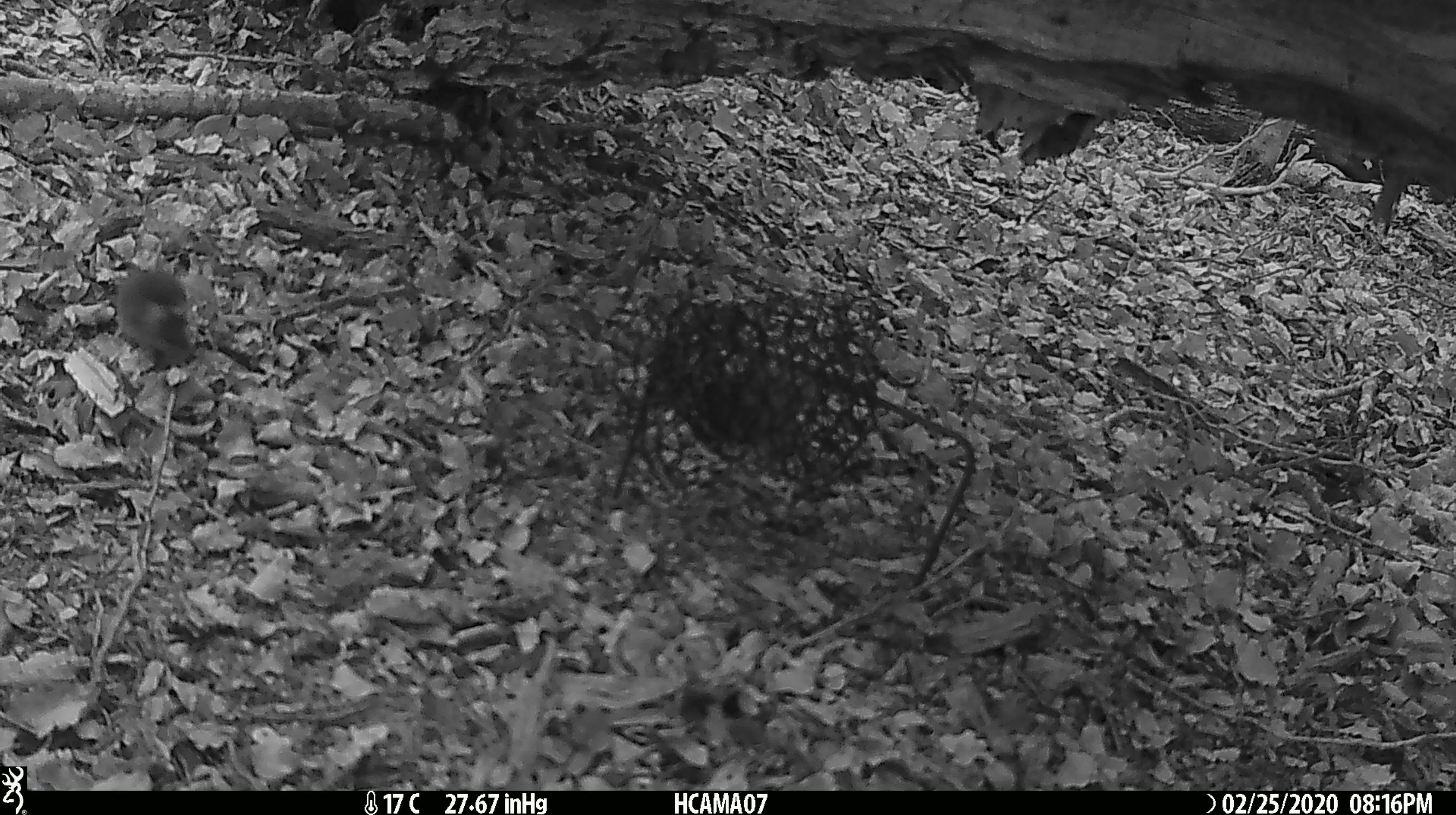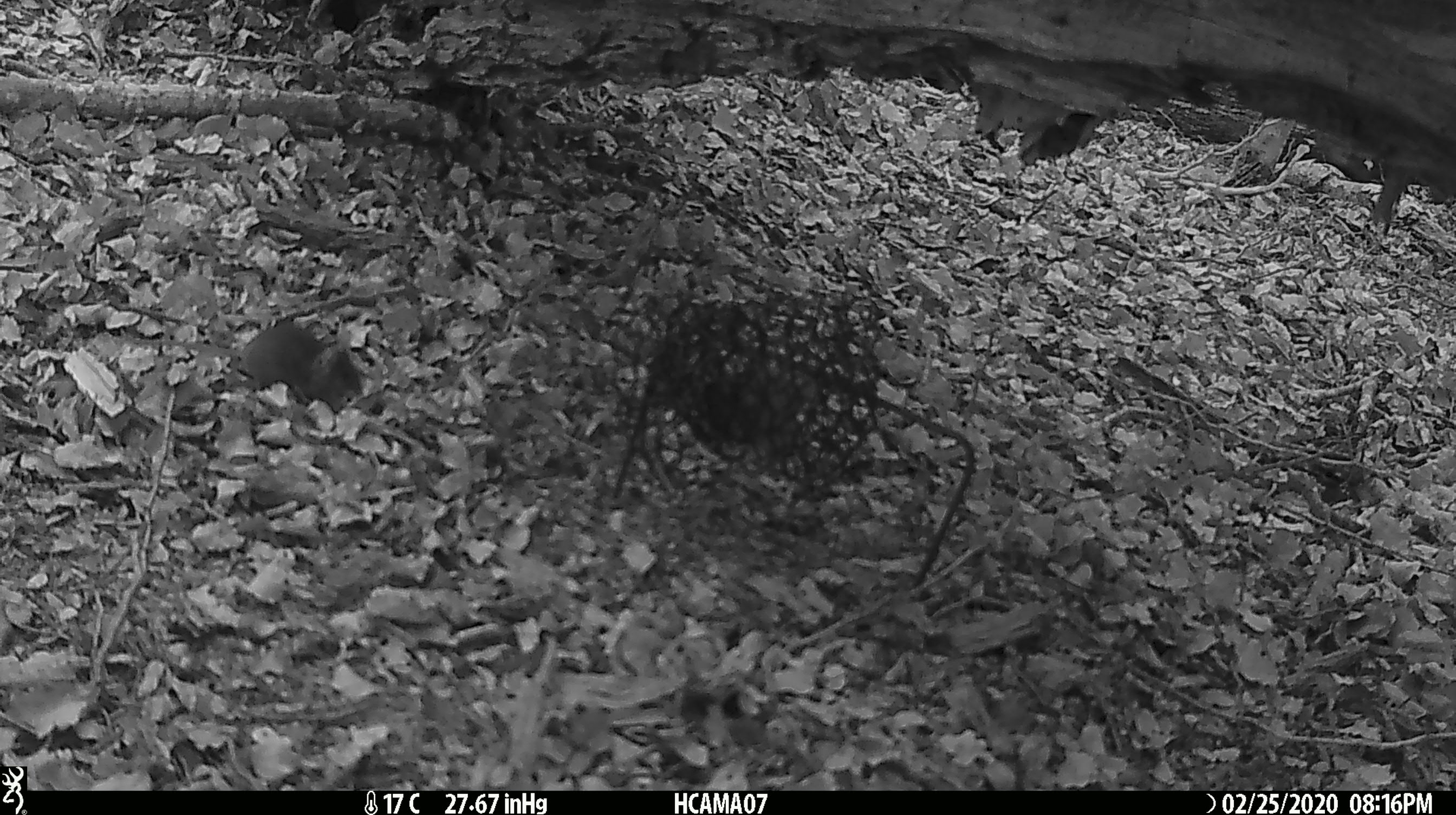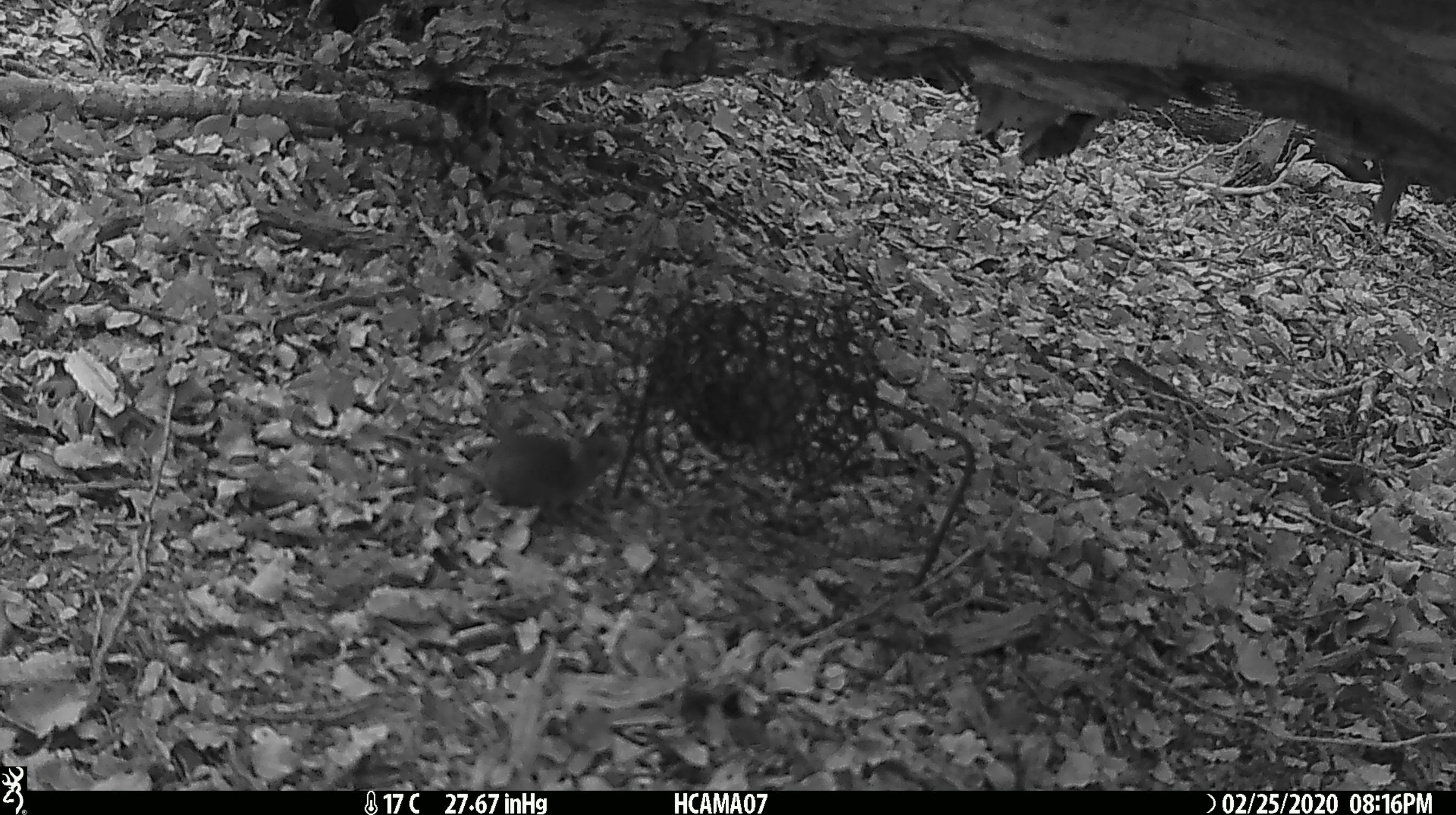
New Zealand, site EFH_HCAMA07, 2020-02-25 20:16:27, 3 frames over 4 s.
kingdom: Animalia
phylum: Chordata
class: Mammalia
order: Rodentia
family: Muridae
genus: Mus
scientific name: Mus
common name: mouse